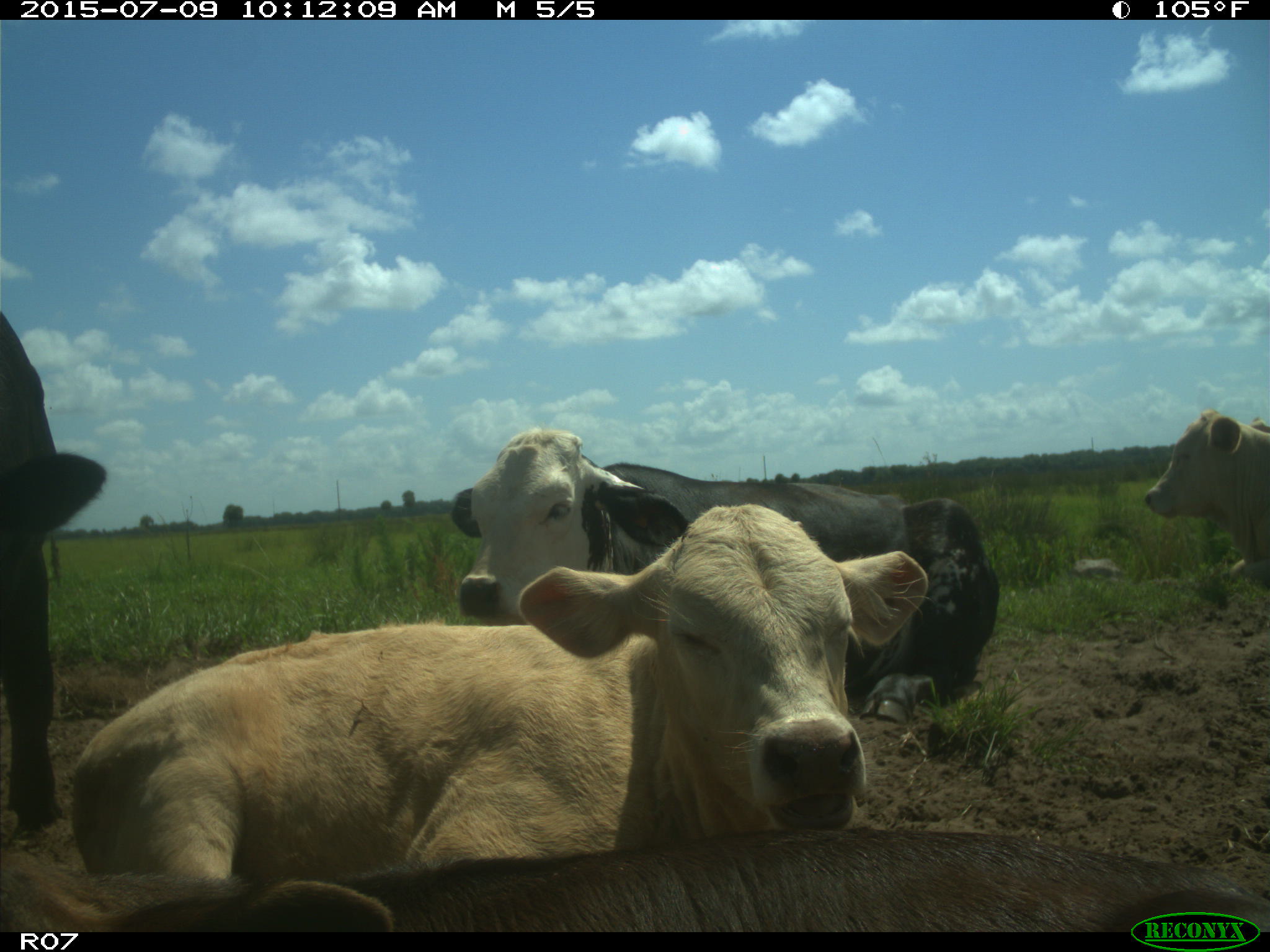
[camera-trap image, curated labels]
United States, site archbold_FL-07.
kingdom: Animalia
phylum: Chordata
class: Mammalia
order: Artiodactyla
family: Bovidae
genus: Bos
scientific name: Bos taurus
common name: domestic cow